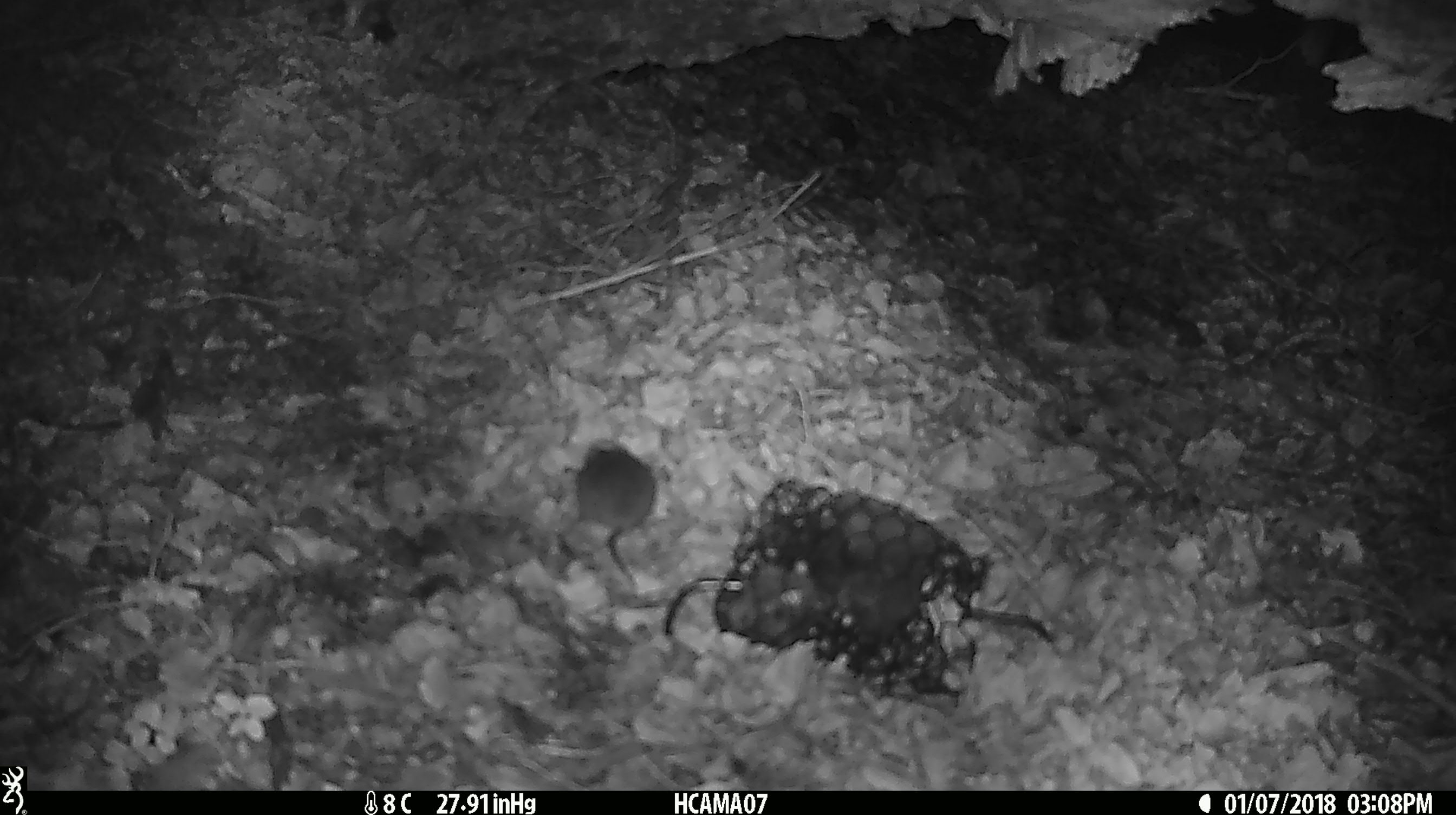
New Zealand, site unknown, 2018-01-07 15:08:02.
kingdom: Animalia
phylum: Chordata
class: Mammalia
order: Rodentia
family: Muridae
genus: Mus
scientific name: Mus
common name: mouse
Mouse (Mus).